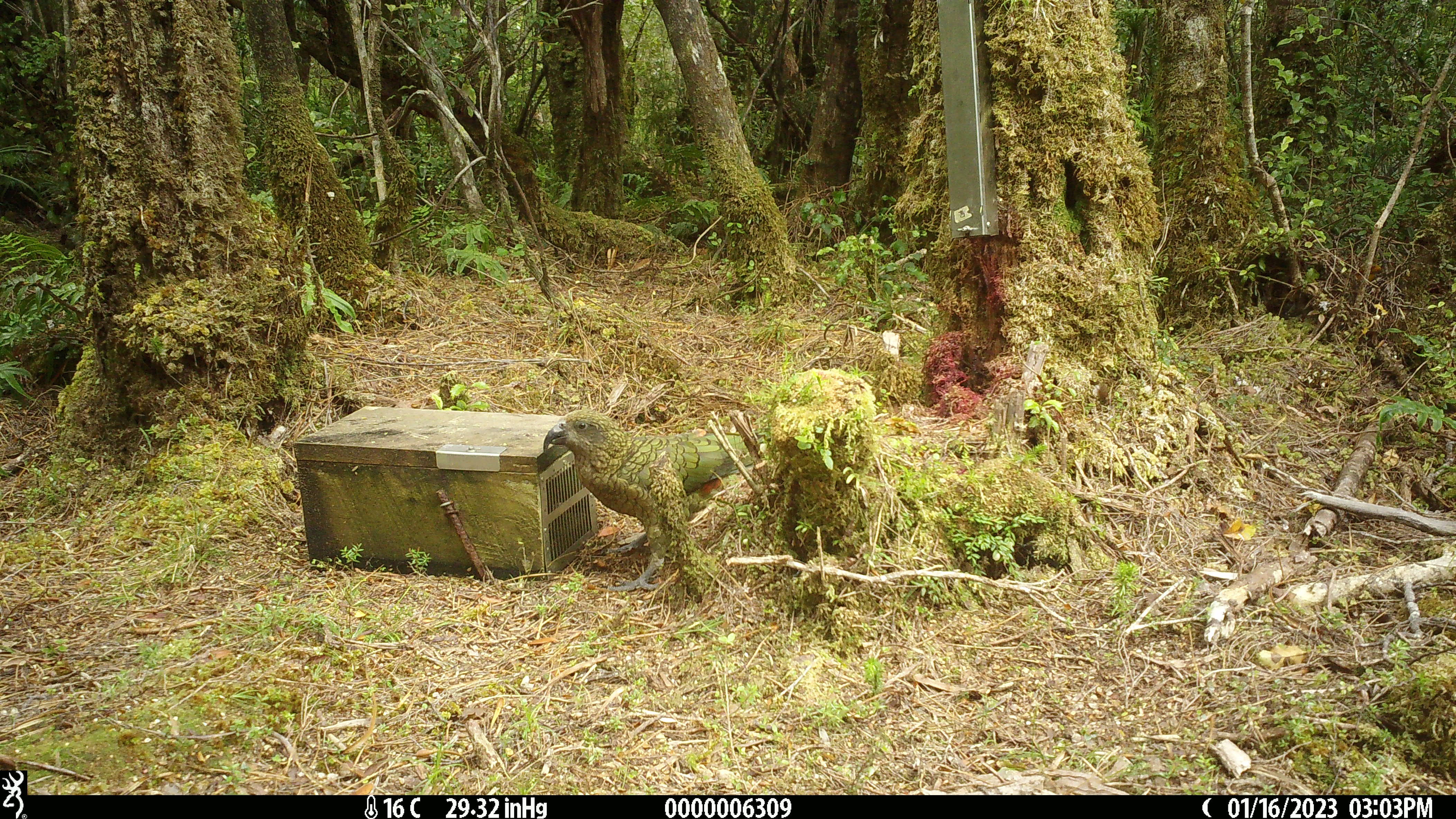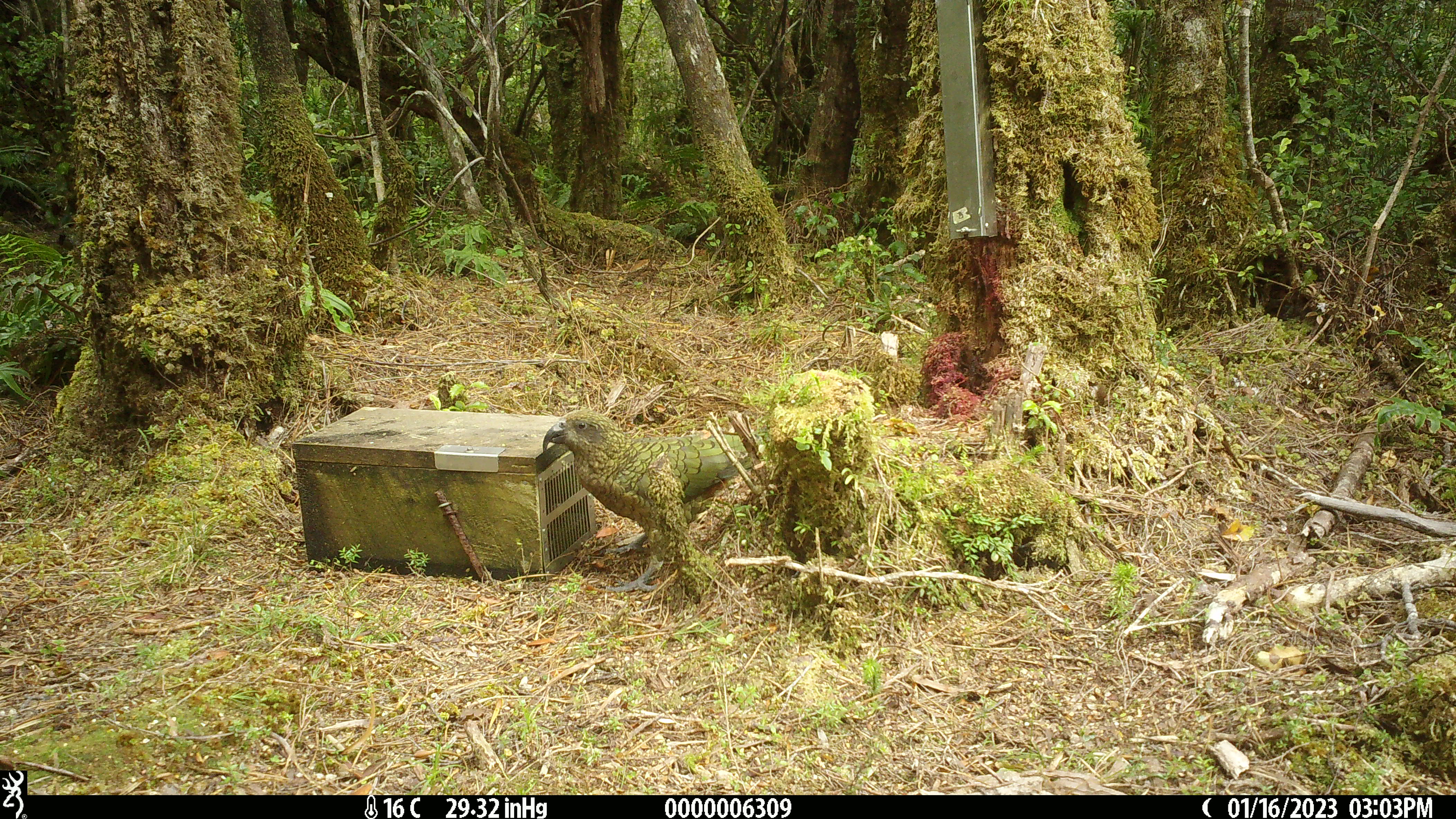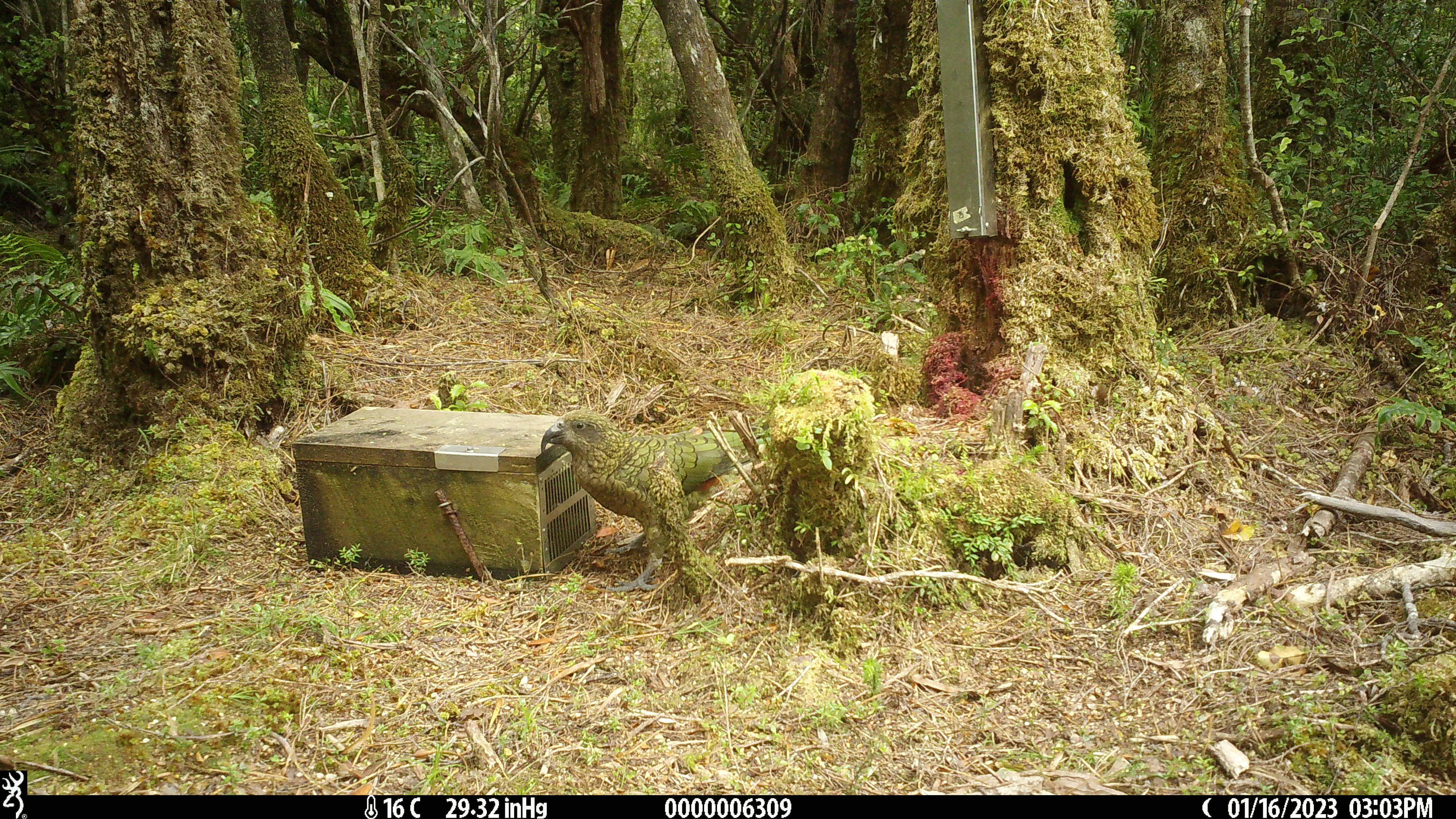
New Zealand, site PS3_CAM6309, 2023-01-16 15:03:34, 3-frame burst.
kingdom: Animalia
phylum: Chordata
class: Aves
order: Psittaciformes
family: Strigopidae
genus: Nestor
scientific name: Nestor notabilis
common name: kea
Kea (Nestor notabilis).